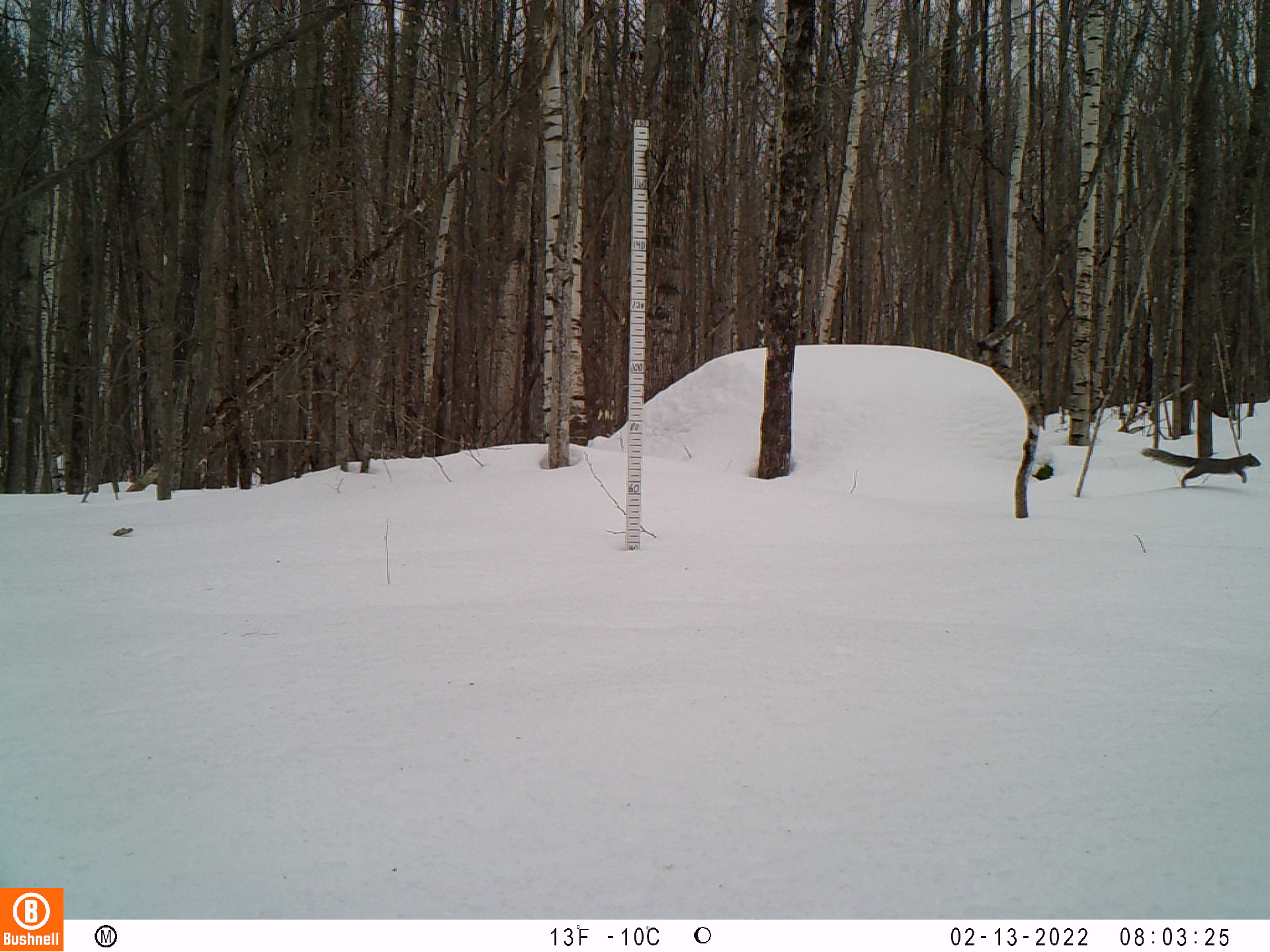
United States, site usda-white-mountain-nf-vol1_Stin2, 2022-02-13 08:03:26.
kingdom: Animalia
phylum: Chordata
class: Mammalia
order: Rodentia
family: Sciuridae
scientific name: Sciuridae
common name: squirrel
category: squirrel sp.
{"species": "squirrel sp. (squirrel) (Sciuridae)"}